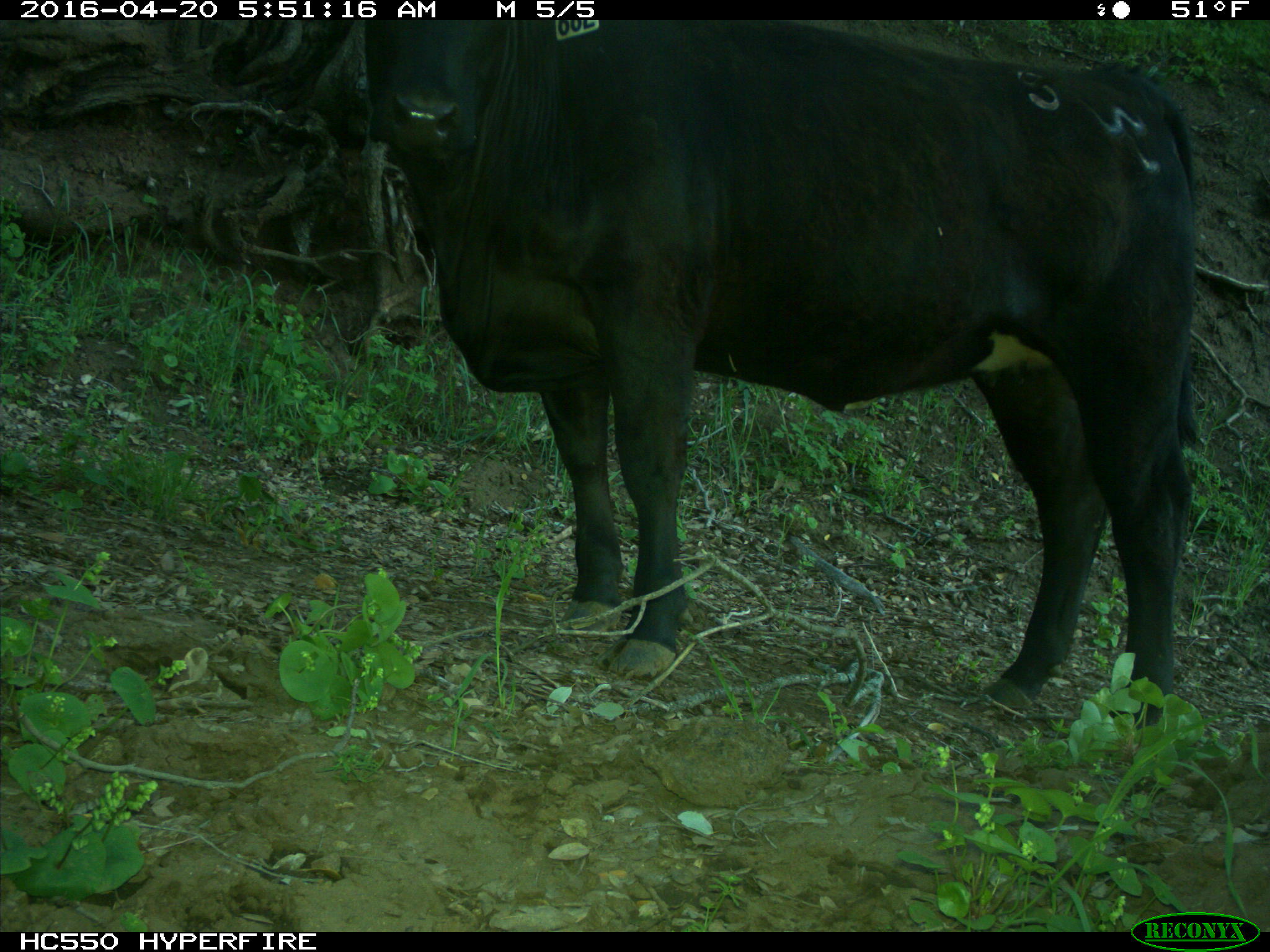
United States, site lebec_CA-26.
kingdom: Animalia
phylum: Chordata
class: Mammalia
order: Artiodactyla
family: Bovidae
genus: Bos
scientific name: Bos taurus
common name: domestic cow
Bos taurus (domestic cow).